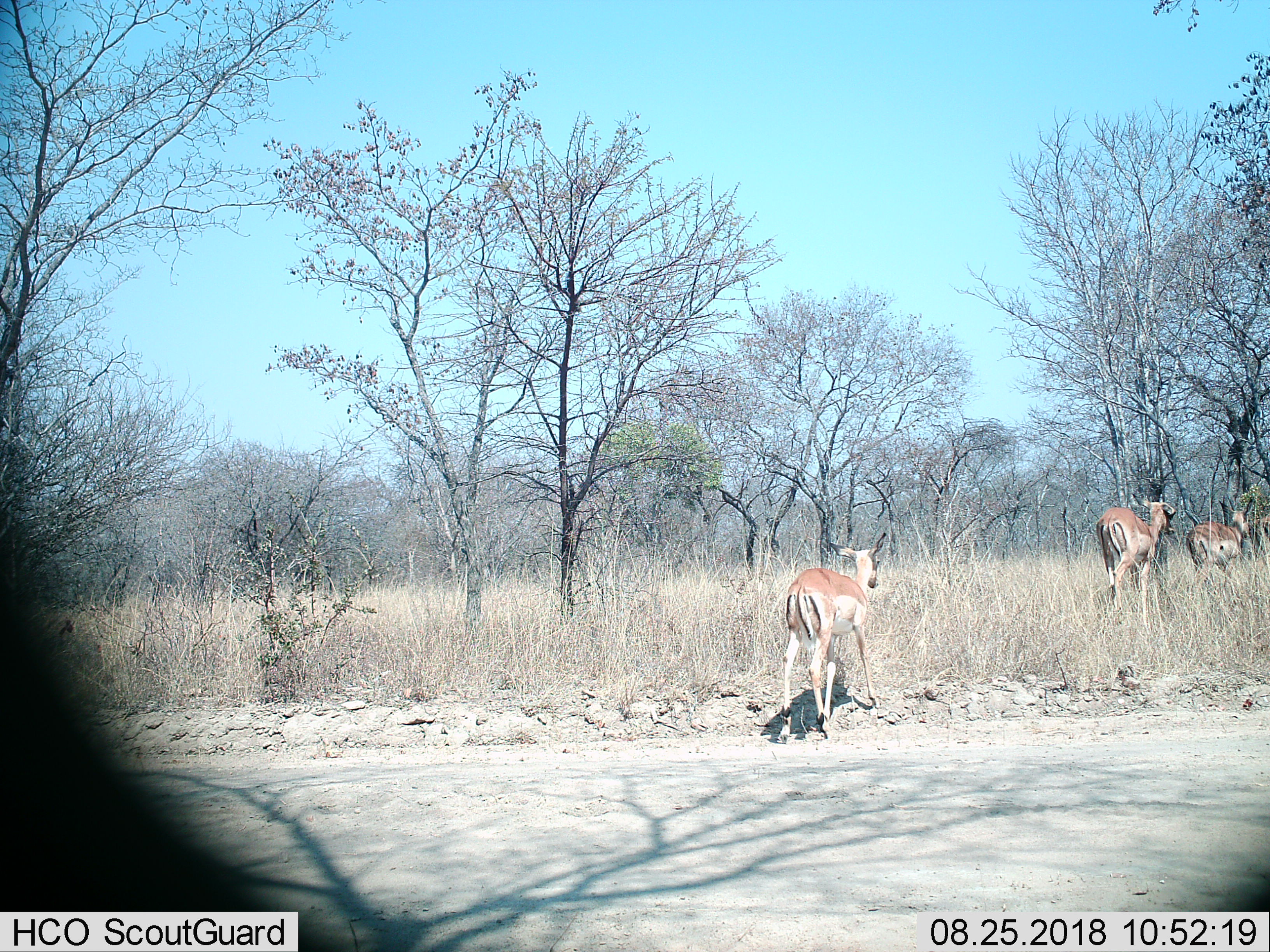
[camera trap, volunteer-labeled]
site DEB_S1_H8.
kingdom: Animalia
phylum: Chordata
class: Mammalia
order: Artiodactyla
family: Bovidae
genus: Aepyceros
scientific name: Aepyceros melampus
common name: impala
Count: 3.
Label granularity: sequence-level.